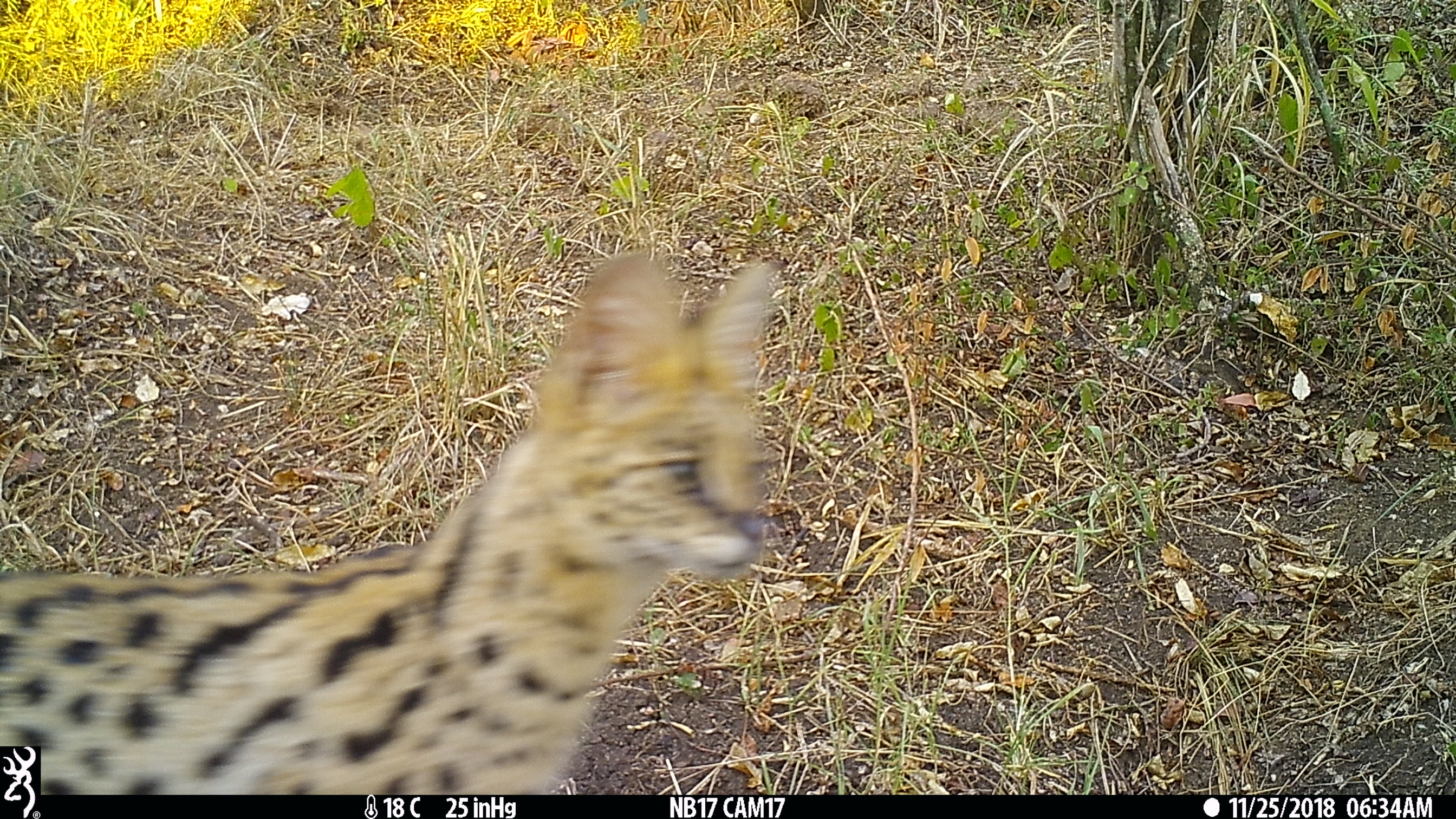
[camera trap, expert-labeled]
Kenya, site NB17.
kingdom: Animalia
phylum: Chordata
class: Mammalia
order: Carnivora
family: Felidae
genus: Leptailurus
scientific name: Leptailurus serval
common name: serval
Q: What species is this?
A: Serval (Leptailurus serval).